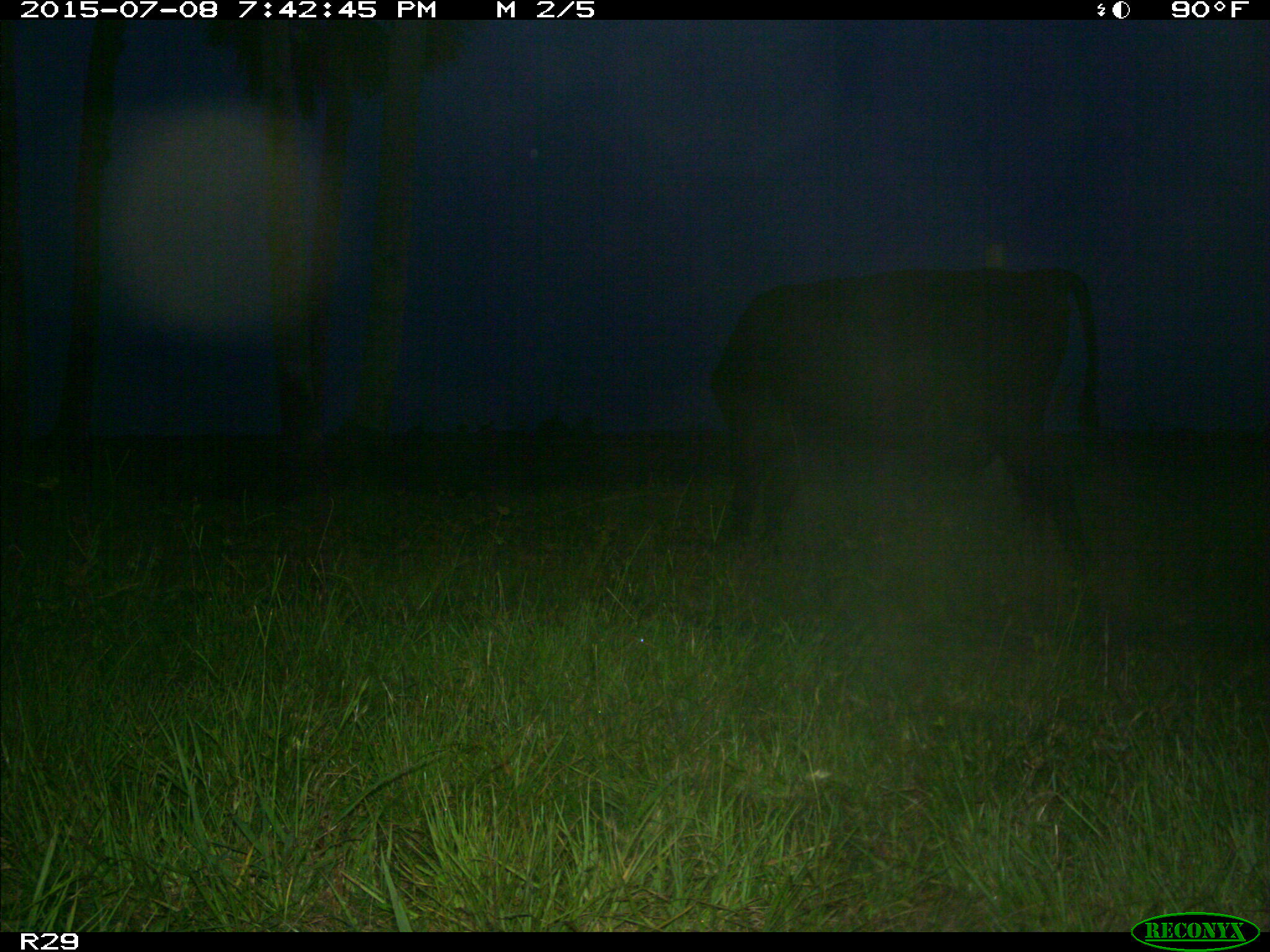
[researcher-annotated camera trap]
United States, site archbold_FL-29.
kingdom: Animalia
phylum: Chordata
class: Mammalia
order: Artiodactyla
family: Bovidae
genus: Bos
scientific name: Bos taurus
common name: domestic cow